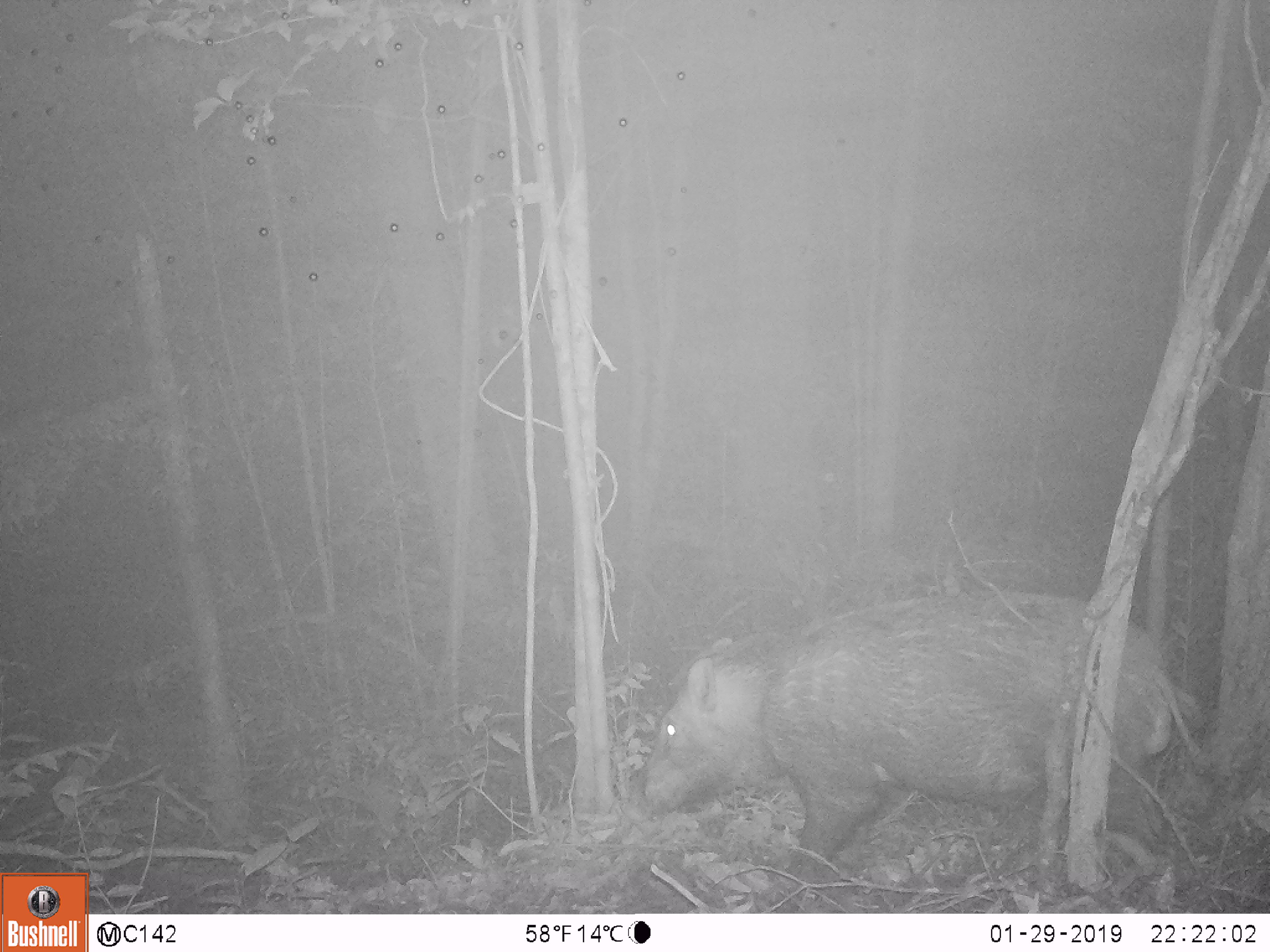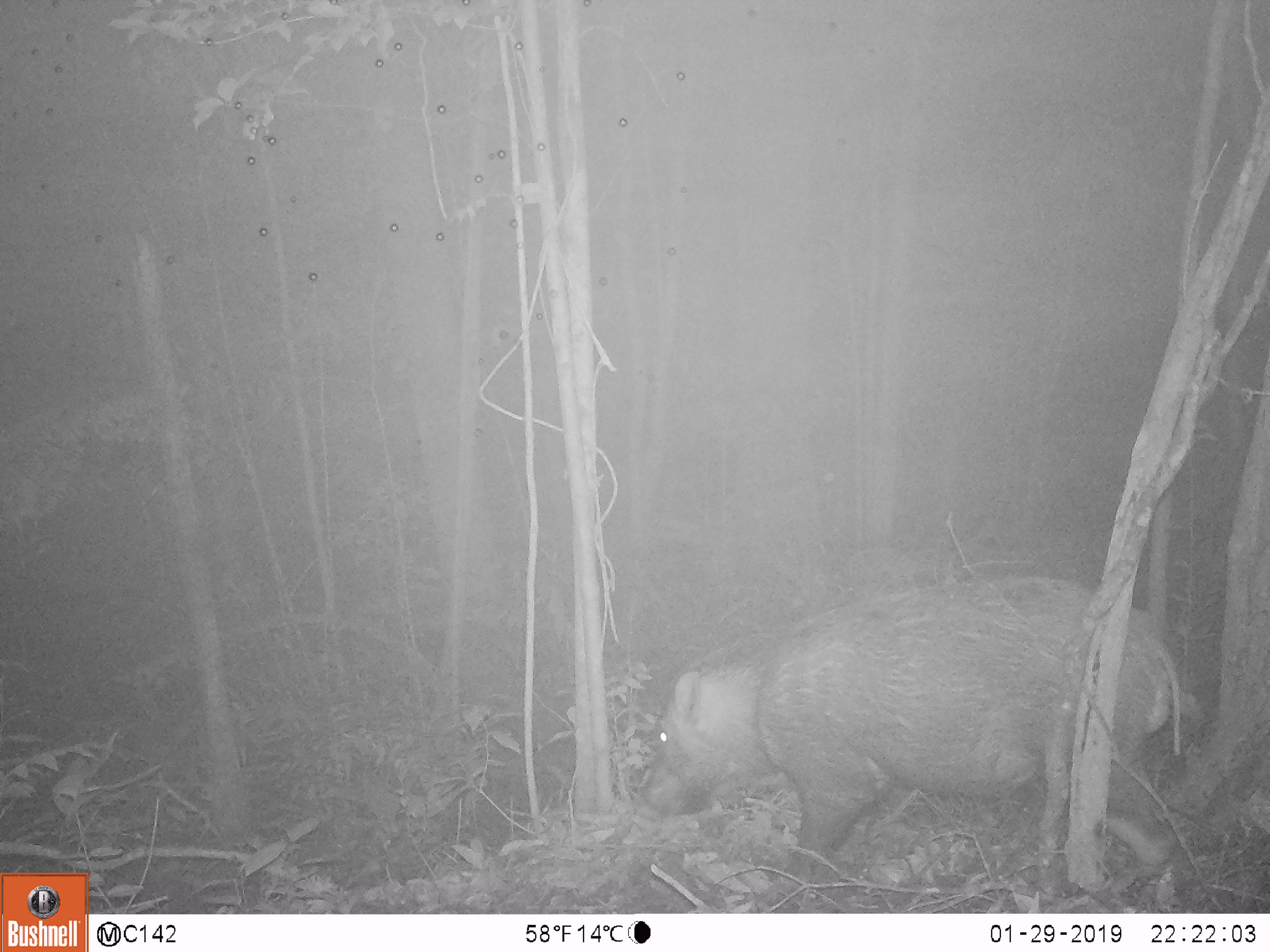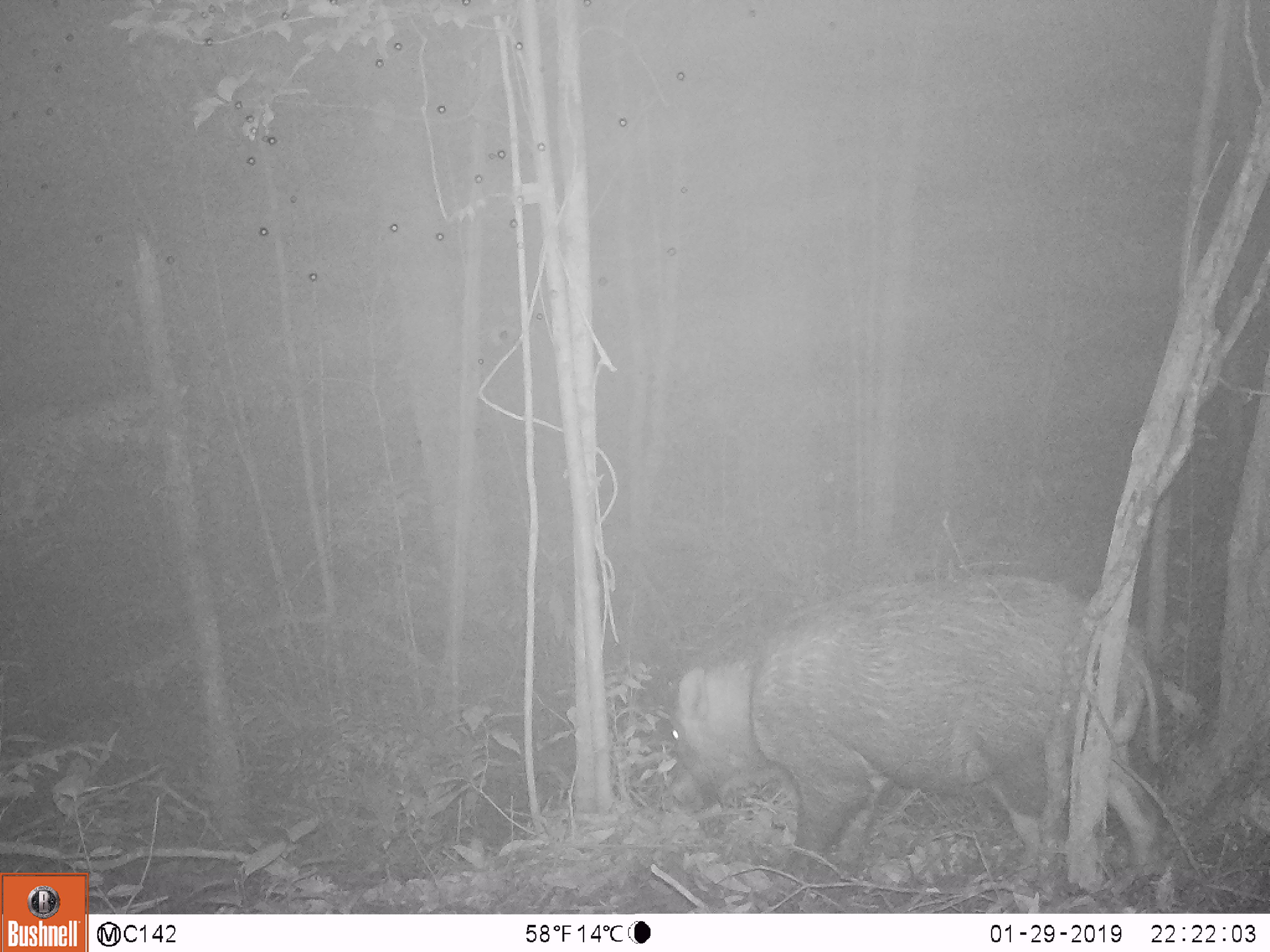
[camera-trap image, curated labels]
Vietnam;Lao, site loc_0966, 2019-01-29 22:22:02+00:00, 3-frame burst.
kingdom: Animalia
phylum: Chordata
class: Mammalia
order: Artiodactyla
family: Suidae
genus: Sus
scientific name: Sus scrofa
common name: eurasian wild pig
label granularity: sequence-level